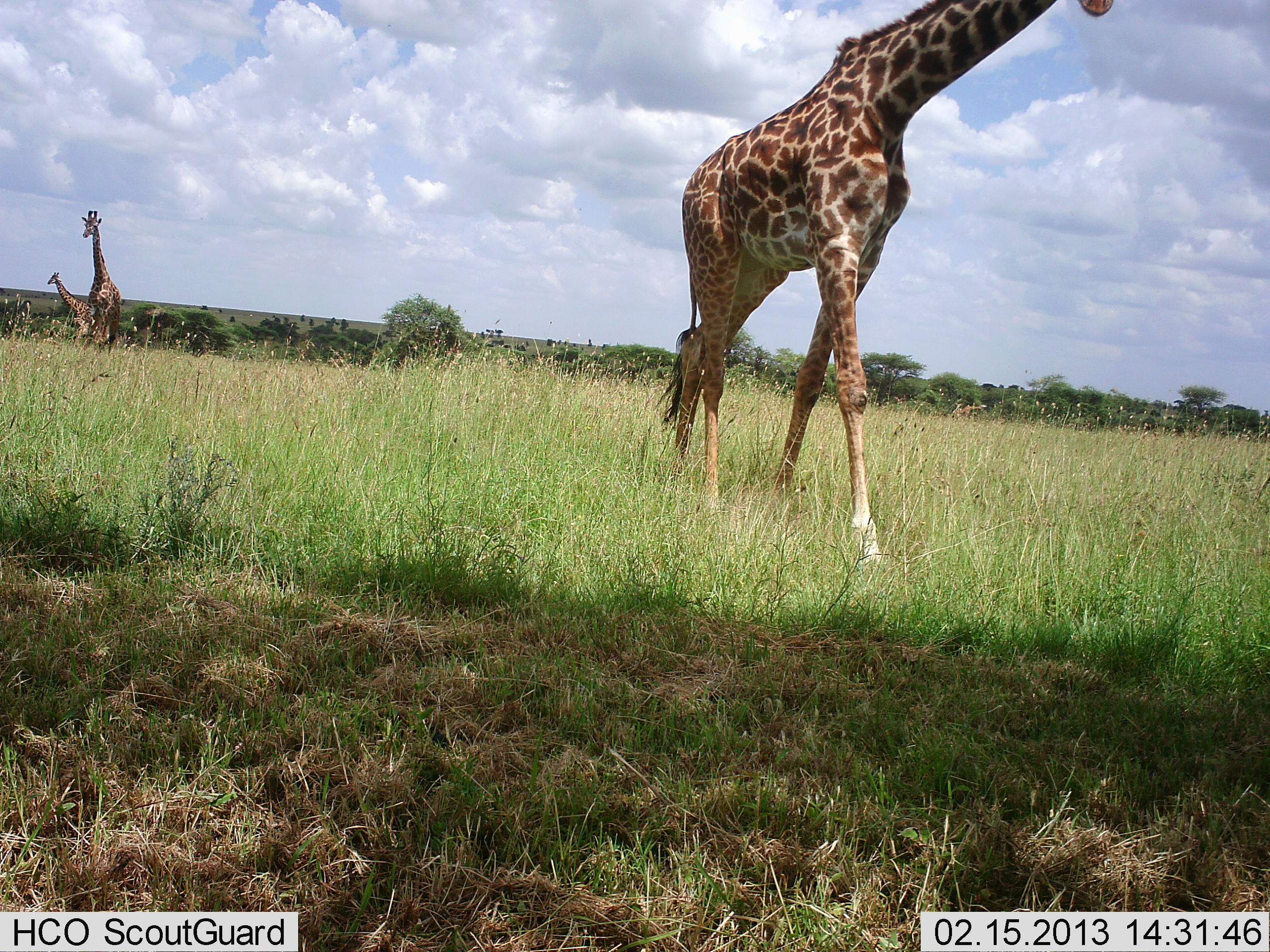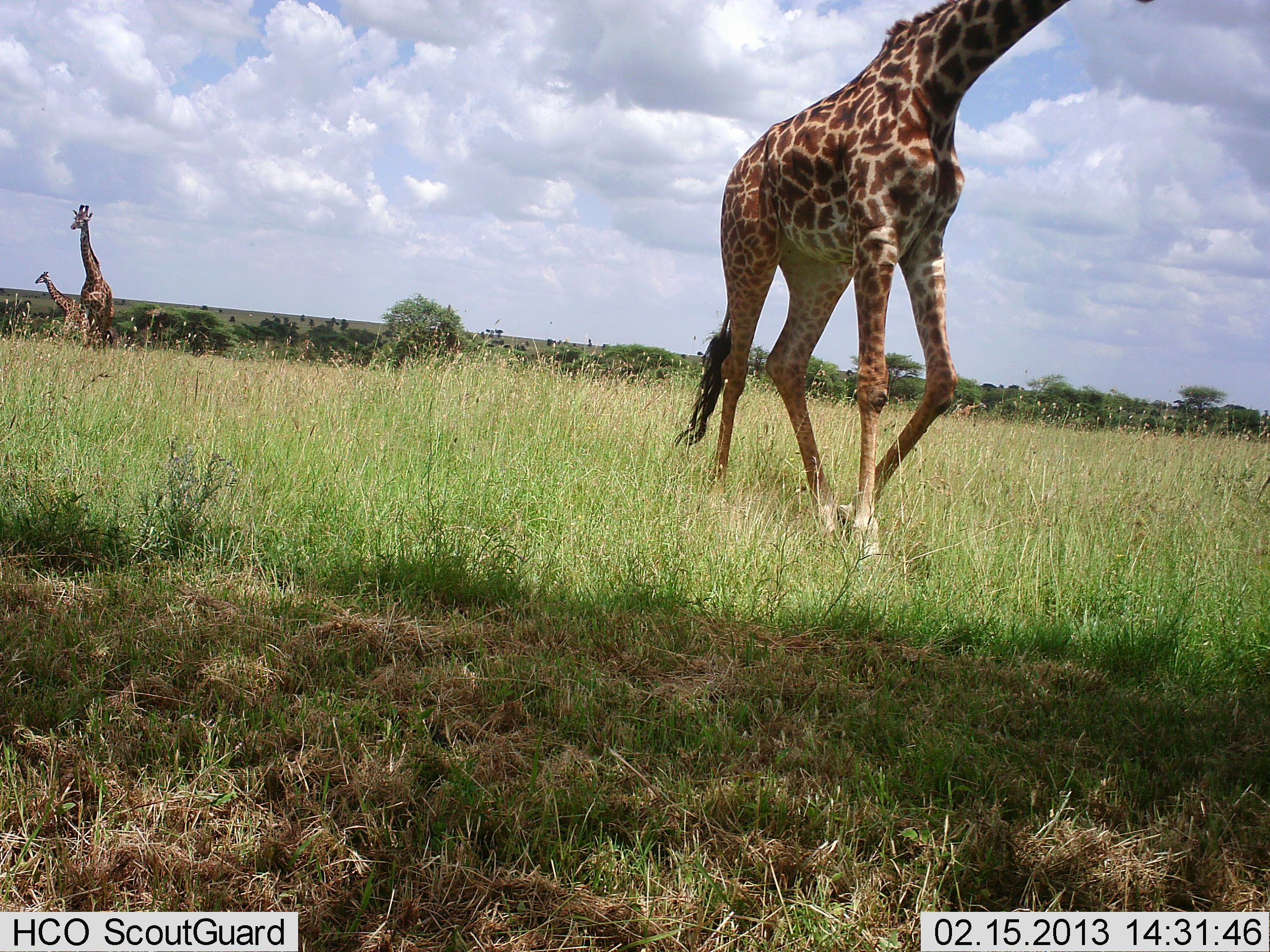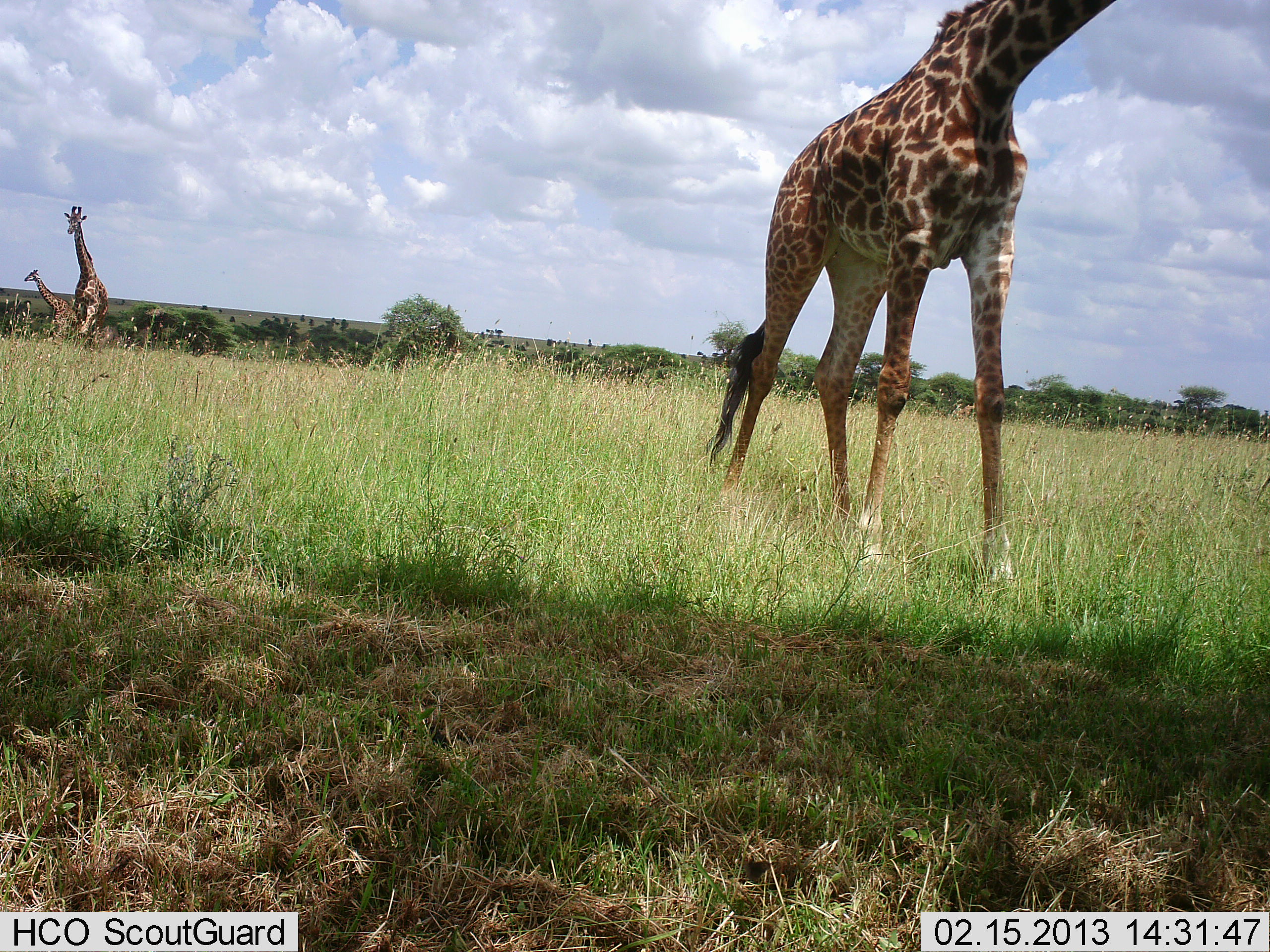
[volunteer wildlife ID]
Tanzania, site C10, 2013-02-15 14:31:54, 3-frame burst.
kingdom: Animalia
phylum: Chordata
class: Mammalia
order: Artiodactyla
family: Giraffidae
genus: Giraffa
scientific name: Giraffa camelopardalis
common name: giraffe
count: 3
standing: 14%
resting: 0%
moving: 100%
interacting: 0%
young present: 5%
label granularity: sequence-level